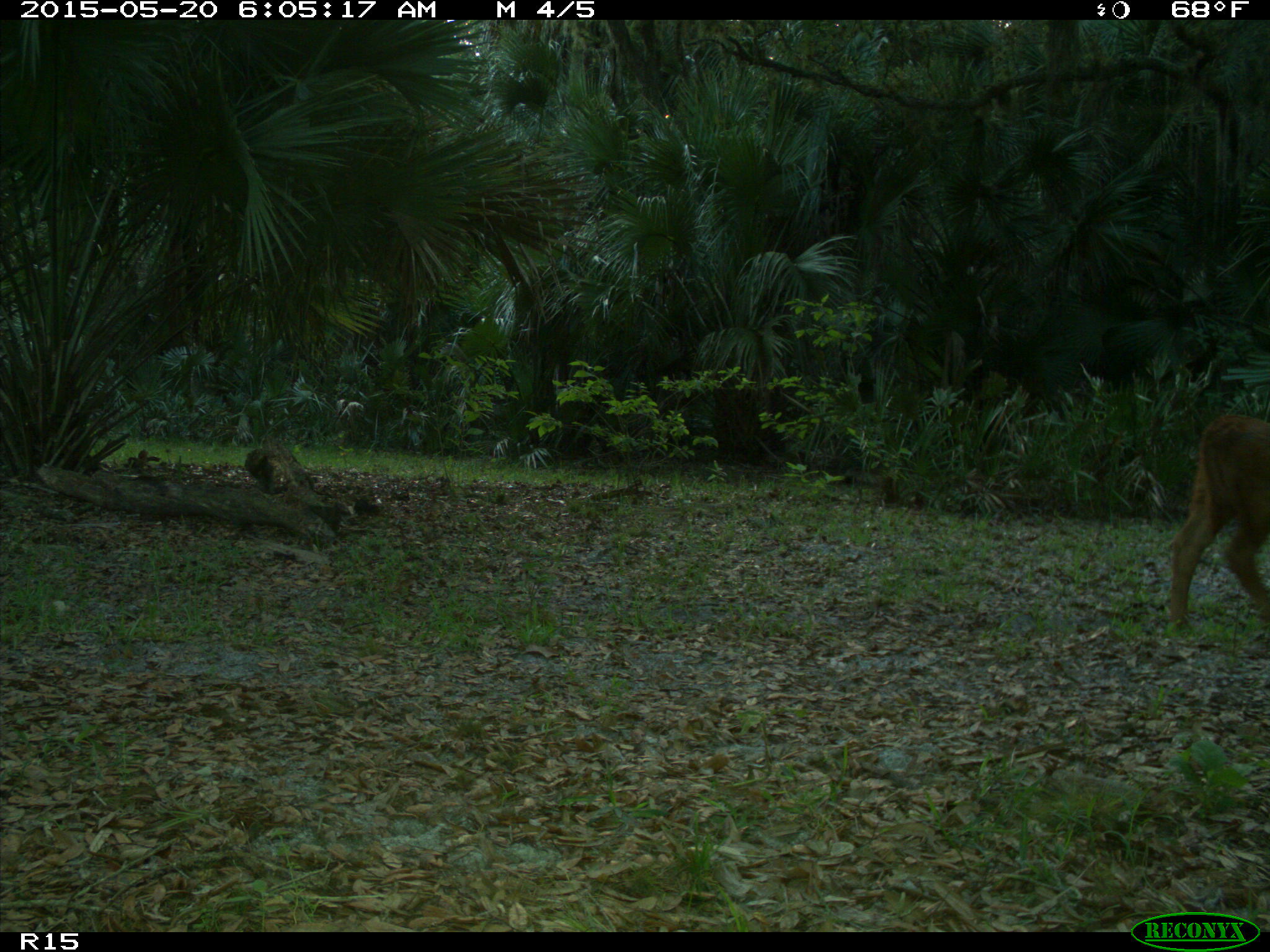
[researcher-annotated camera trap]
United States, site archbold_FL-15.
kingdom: Animalia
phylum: Chordata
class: Mammalia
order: Artiodactyla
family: Bovidae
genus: Bos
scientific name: Bos taurus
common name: domestic cow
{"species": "Bos taurus (domestic cow)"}